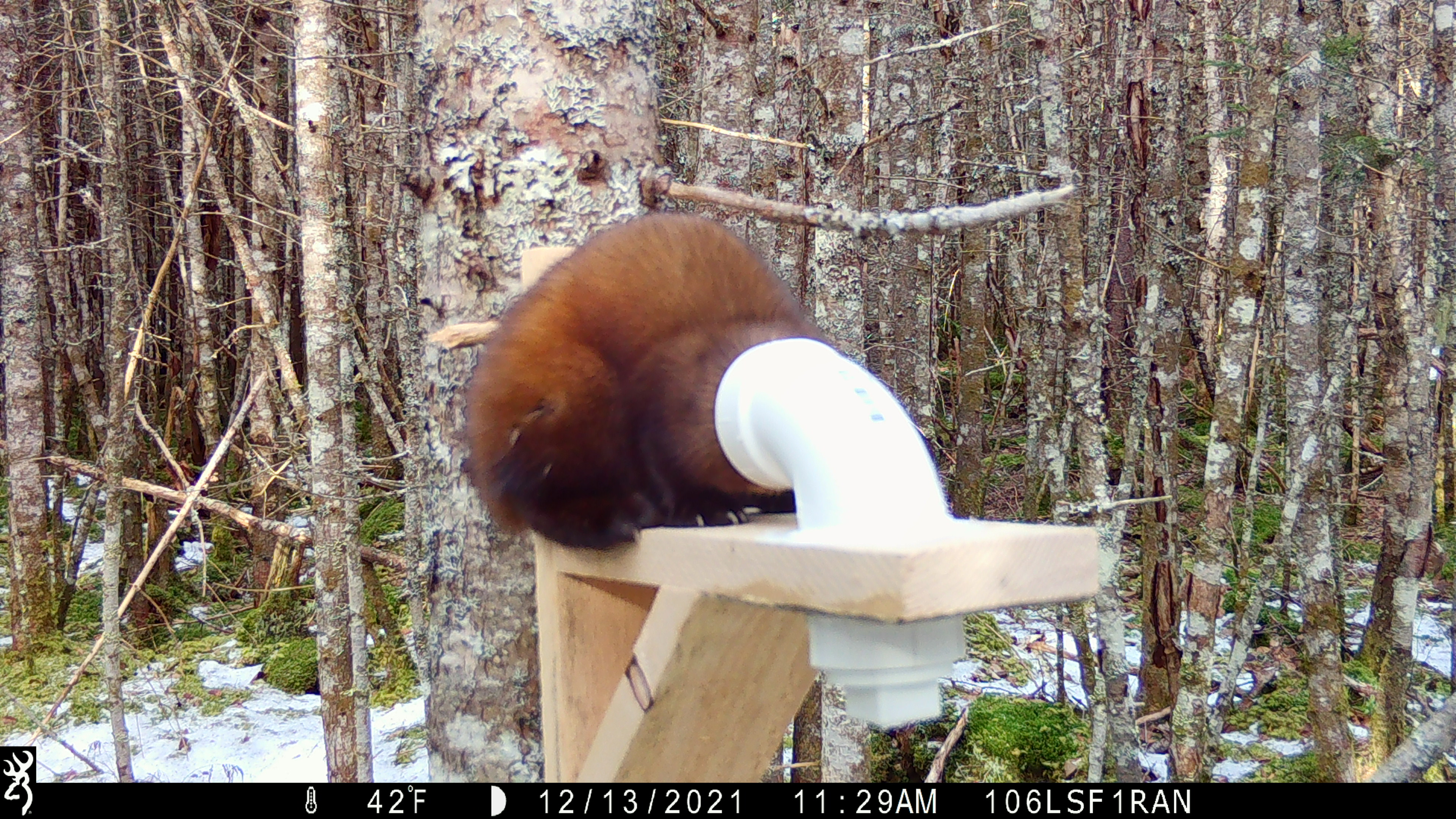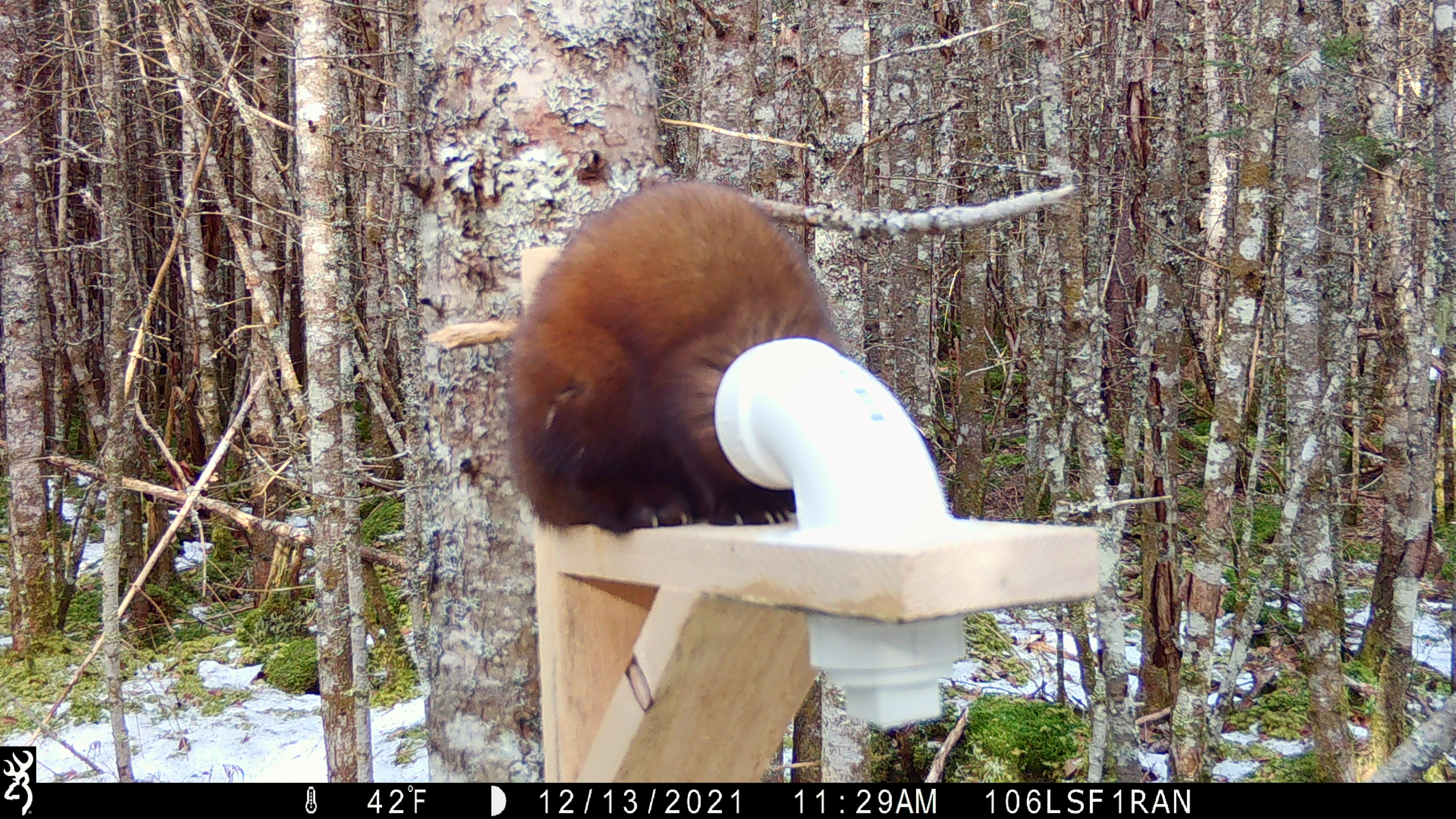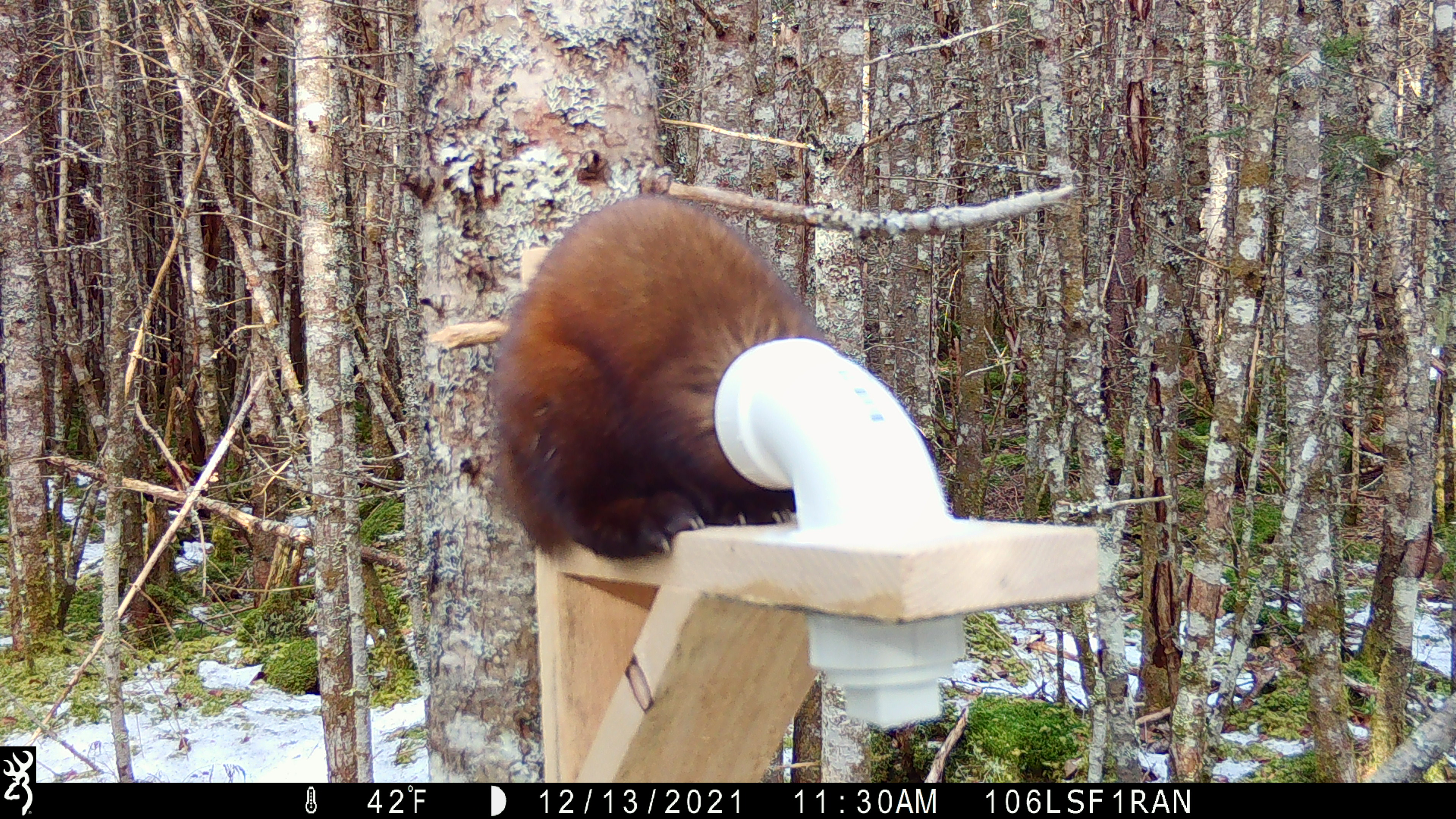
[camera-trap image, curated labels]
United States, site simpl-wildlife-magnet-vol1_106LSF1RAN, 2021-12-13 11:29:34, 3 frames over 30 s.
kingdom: Animalia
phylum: Chordata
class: Mammalia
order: Carnivora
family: Mustelidae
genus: Martes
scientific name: Martes americana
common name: american marten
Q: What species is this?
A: American marten (Martes americana).